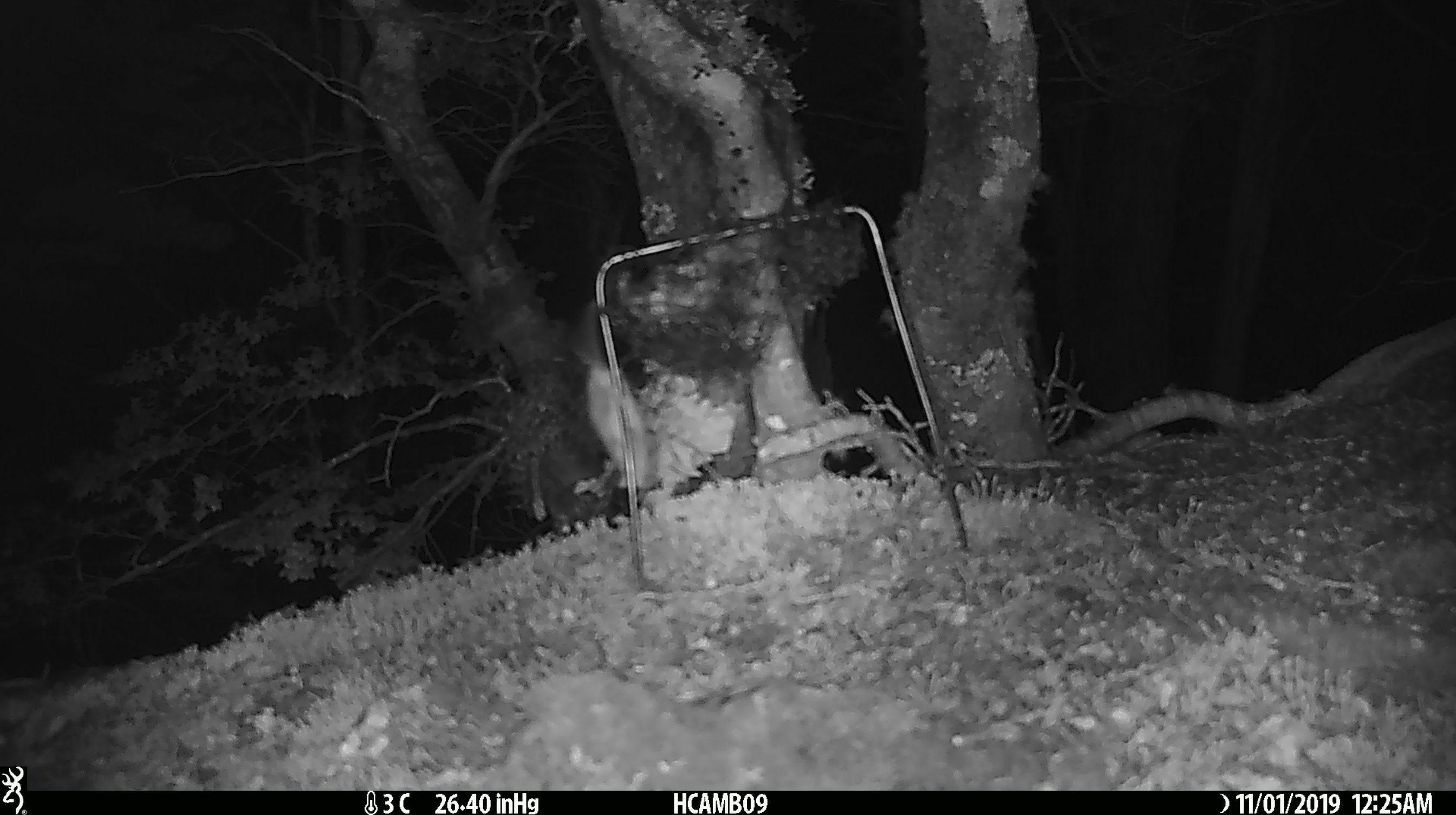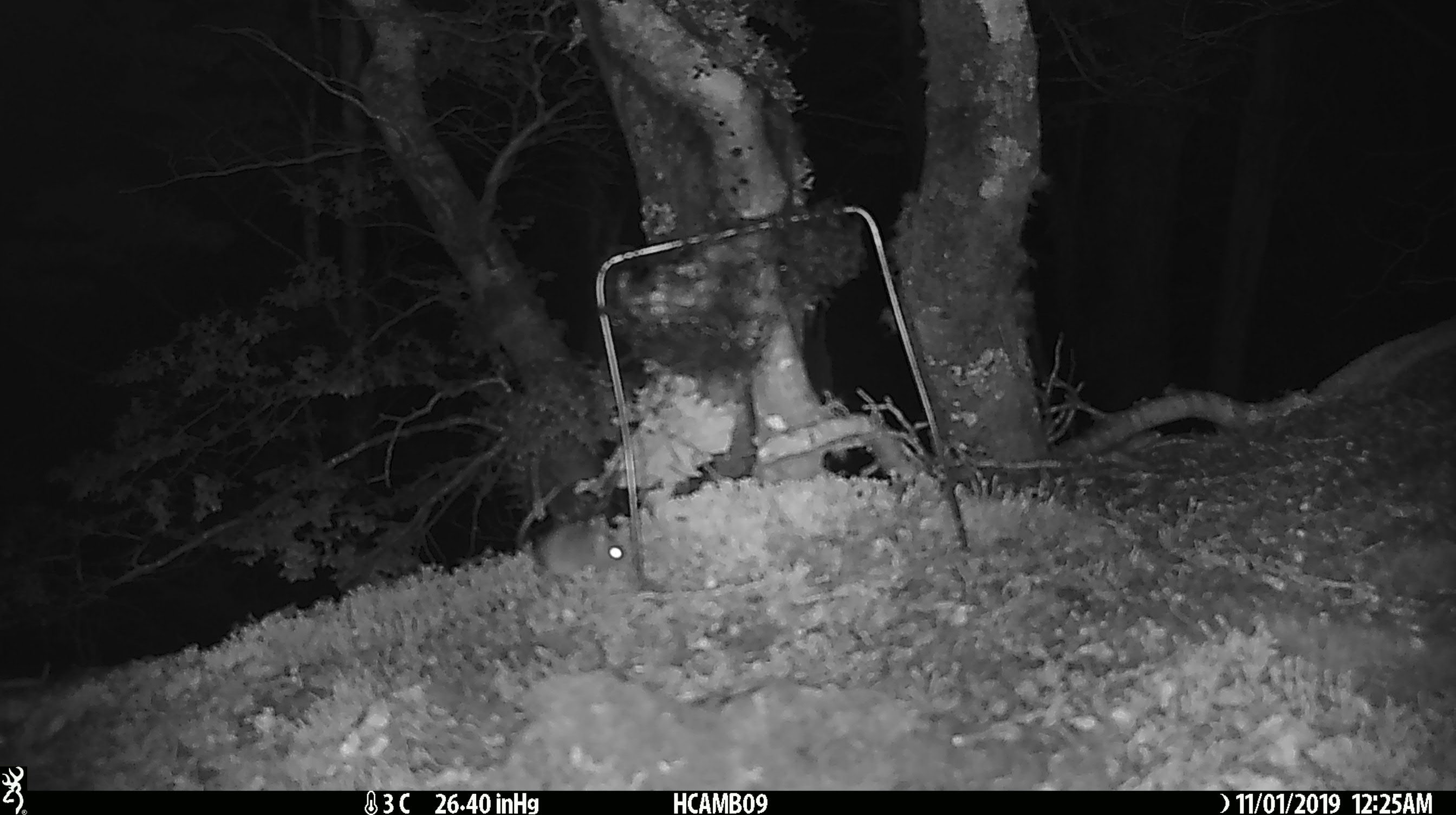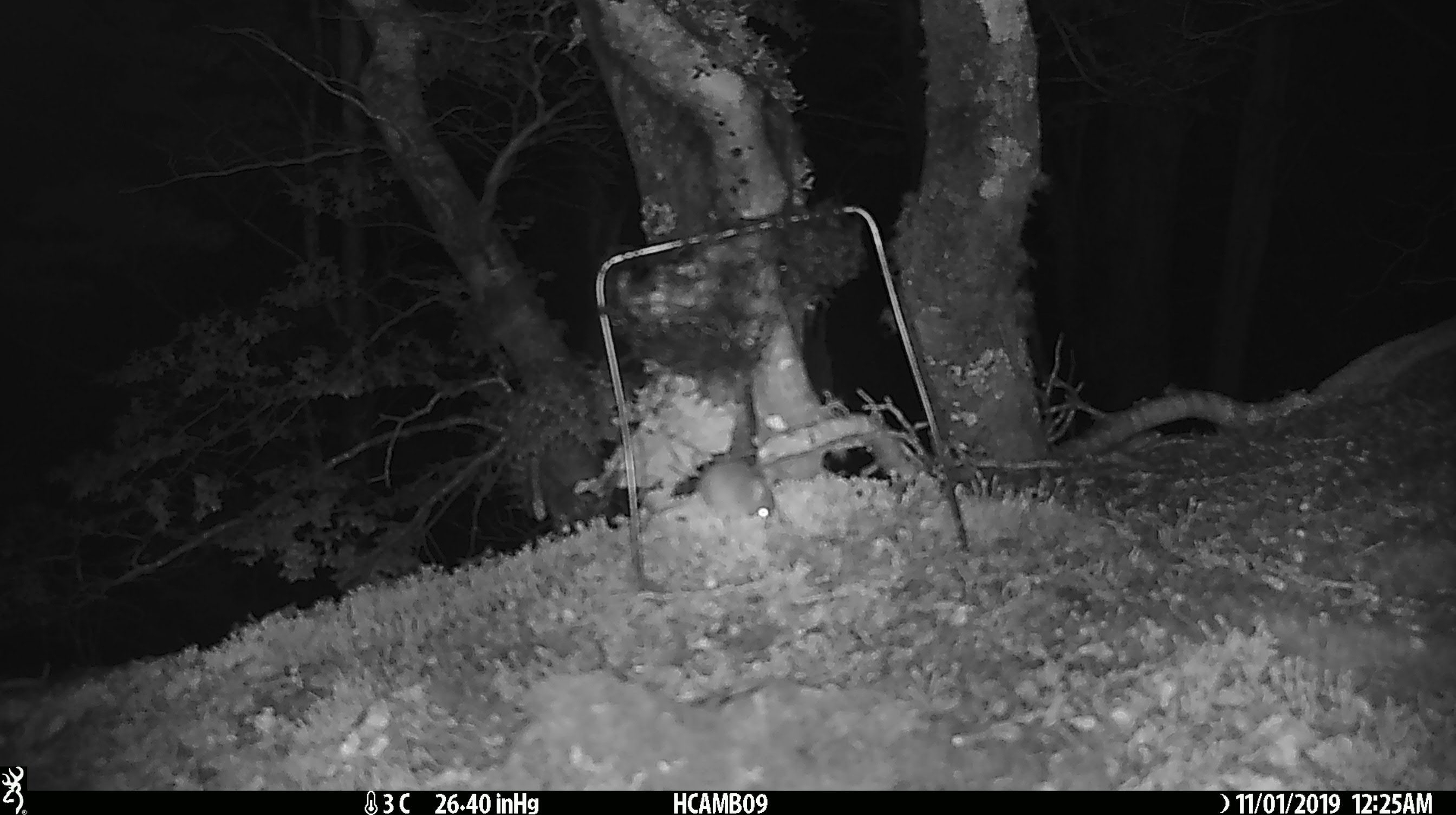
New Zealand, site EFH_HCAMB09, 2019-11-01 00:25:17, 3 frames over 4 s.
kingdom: Animalia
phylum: Chordata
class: Mammalia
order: Rodentia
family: Muridae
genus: Mus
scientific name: Mus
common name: mouse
Mouse (Mus).